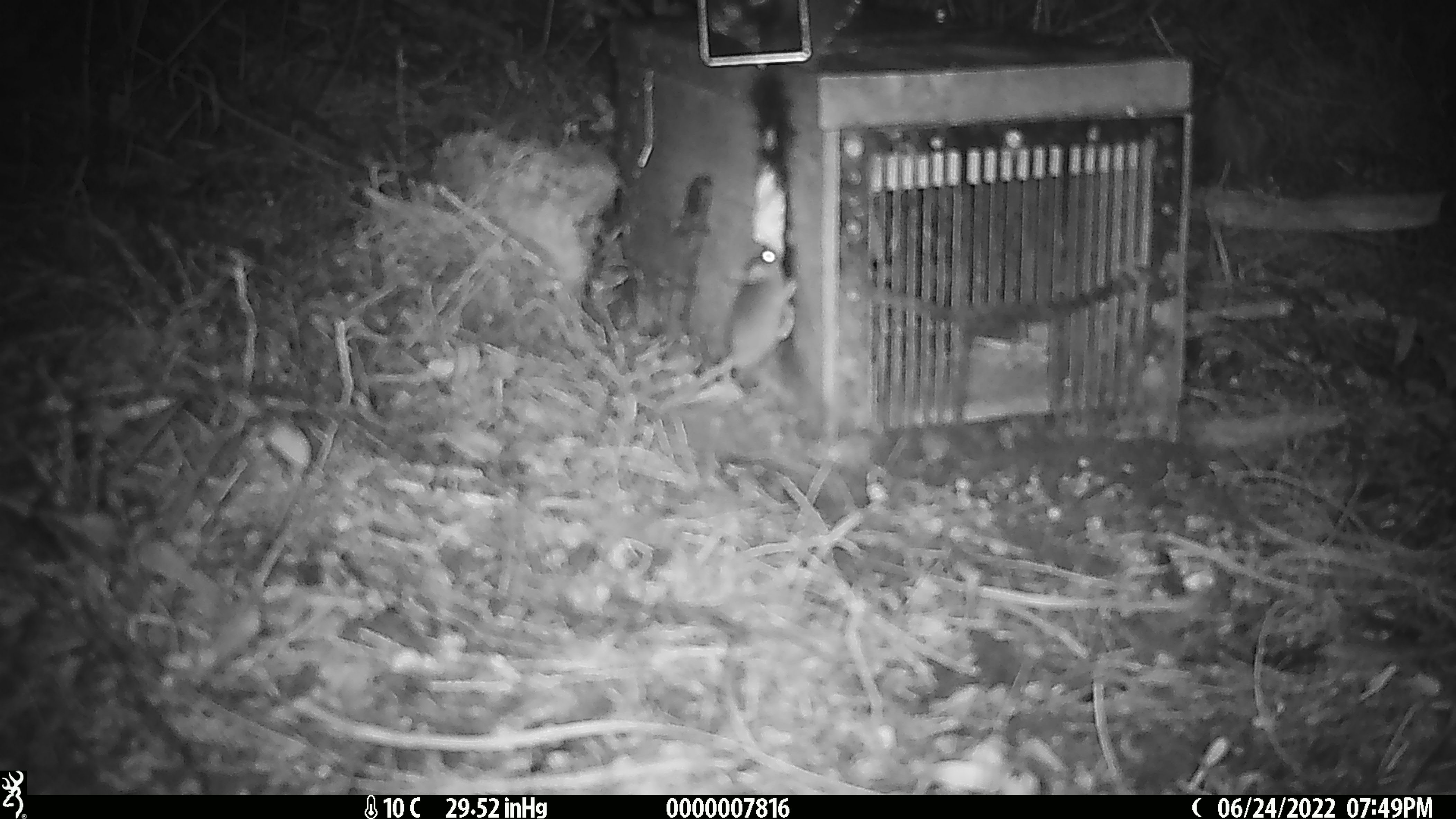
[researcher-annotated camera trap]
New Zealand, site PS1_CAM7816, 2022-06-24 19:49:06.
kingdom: Animalia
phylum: Chordata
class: Mammalia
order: Rodentia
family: Muridae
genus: Mus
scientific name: Mus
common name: mouse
Mouse (Mus).